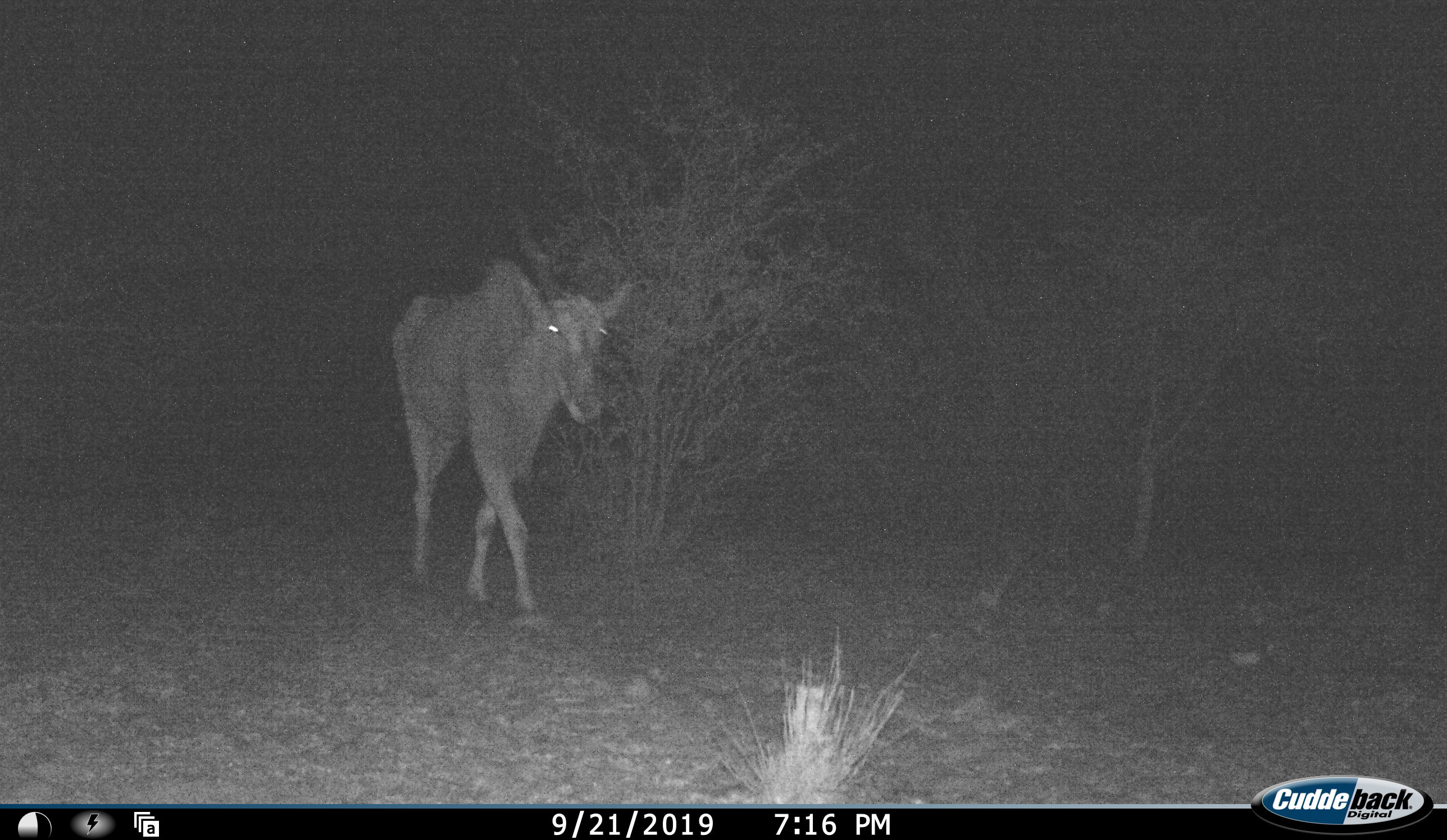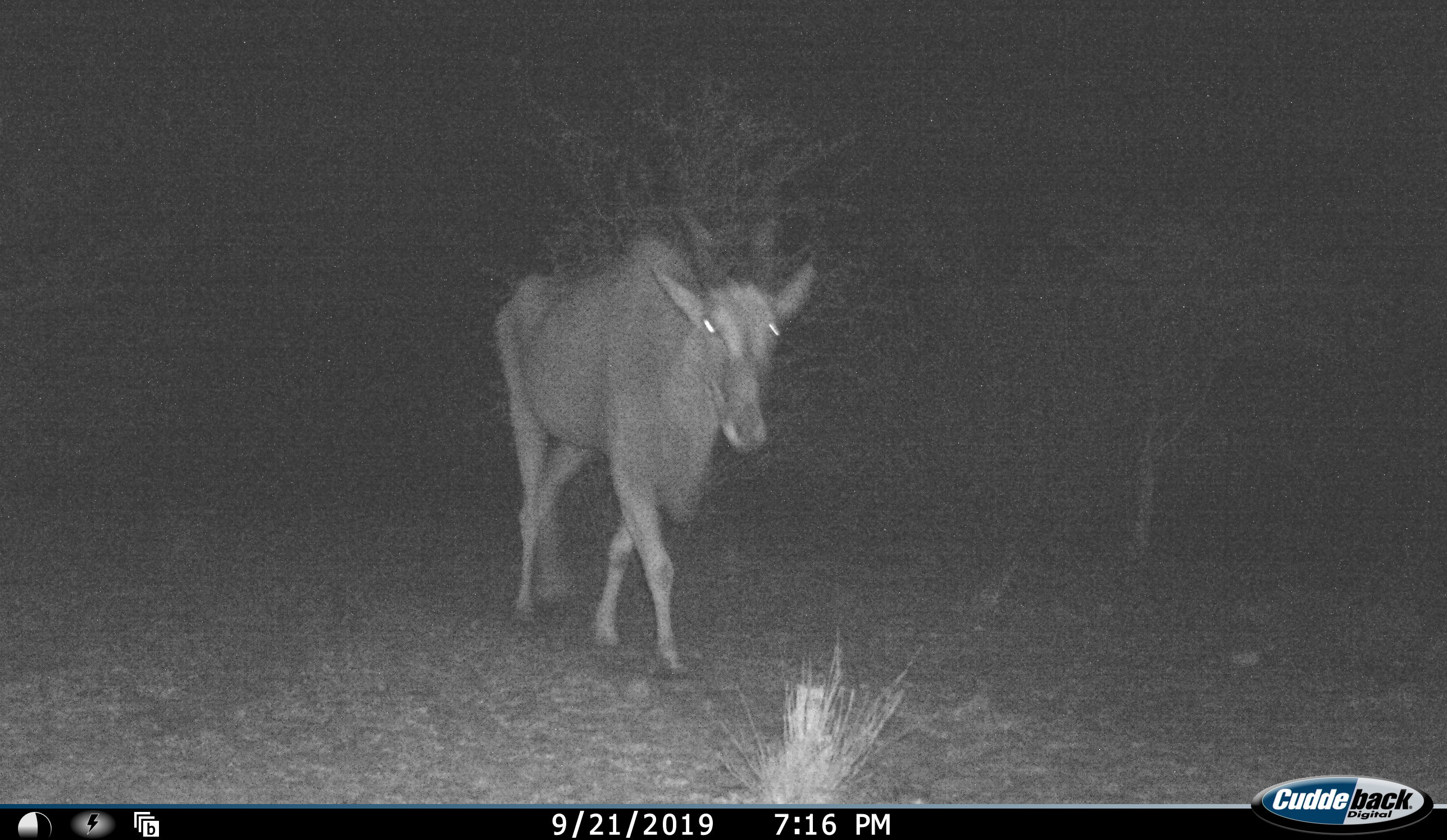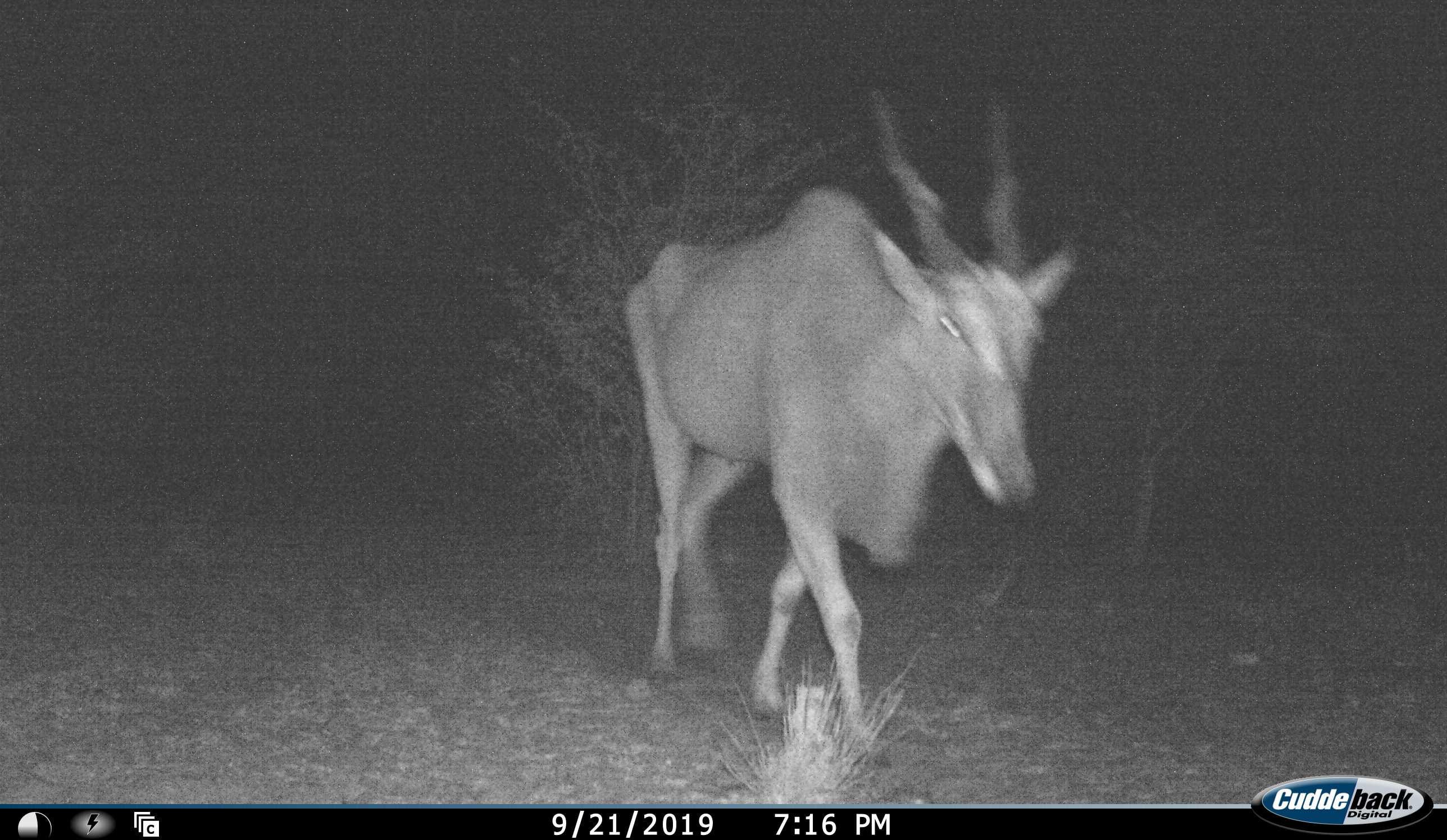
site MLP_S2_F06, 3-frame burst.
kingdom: Animalia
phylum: Chordata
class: Mammalia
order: Artiodactyla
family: Bovidae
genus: Tragelaphus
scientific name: Tragelaphus oryx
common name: eland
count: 1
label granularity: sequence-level